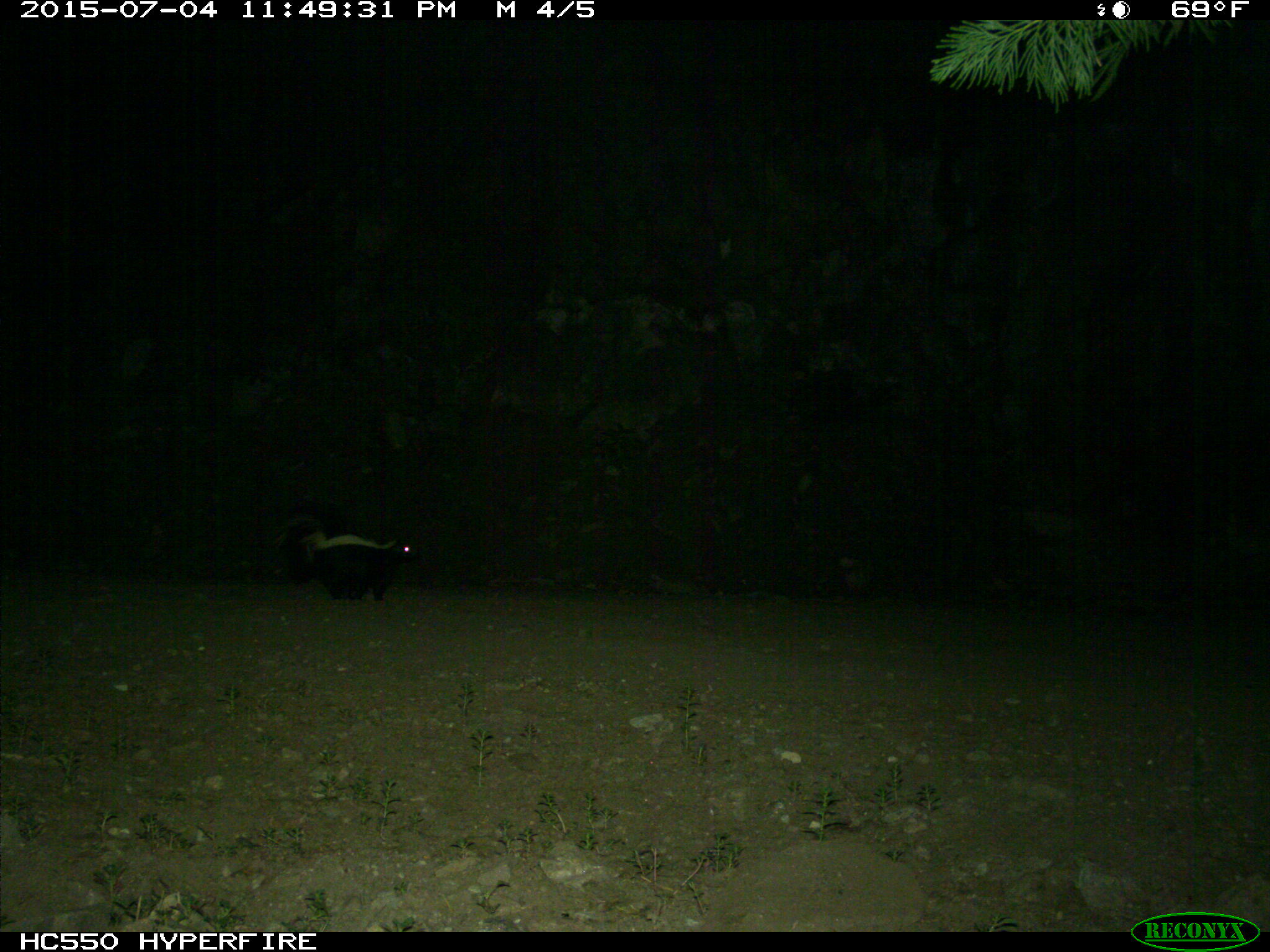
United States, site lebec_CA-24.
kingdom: Animalia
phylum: Chordata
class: Mammalia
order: Carnivora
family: Mephitidae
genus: Mephitis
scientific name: Mephitis mephitis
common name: striped skunk